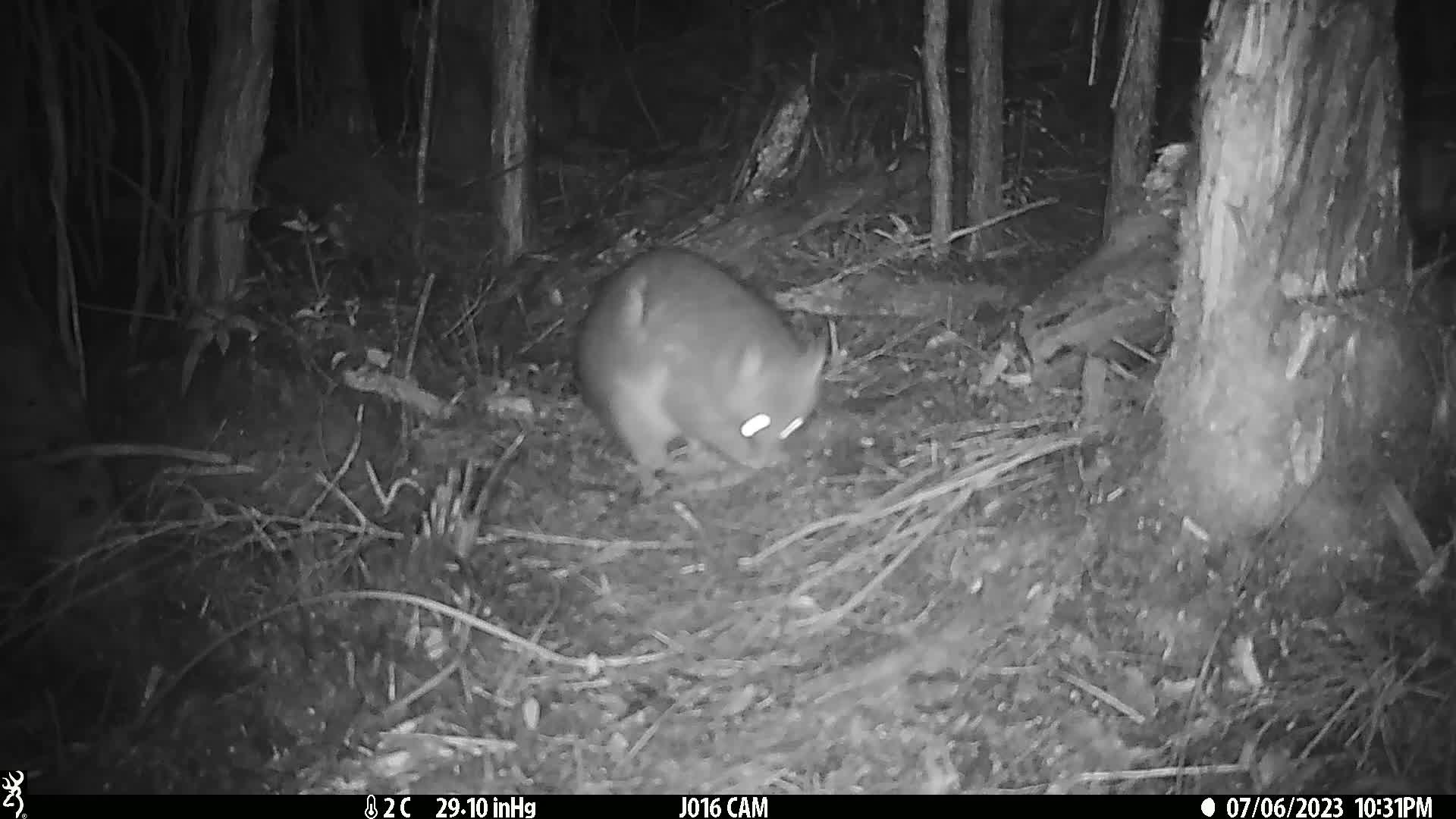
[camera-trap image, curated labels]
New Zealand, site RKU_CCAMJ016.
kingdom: Animalia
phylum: Chordata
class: Mammalia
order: Diprotodontia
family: Phalangeridae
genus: Trichosurus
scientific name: Trichosurus vulpecula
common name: common brushtail possum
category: possum